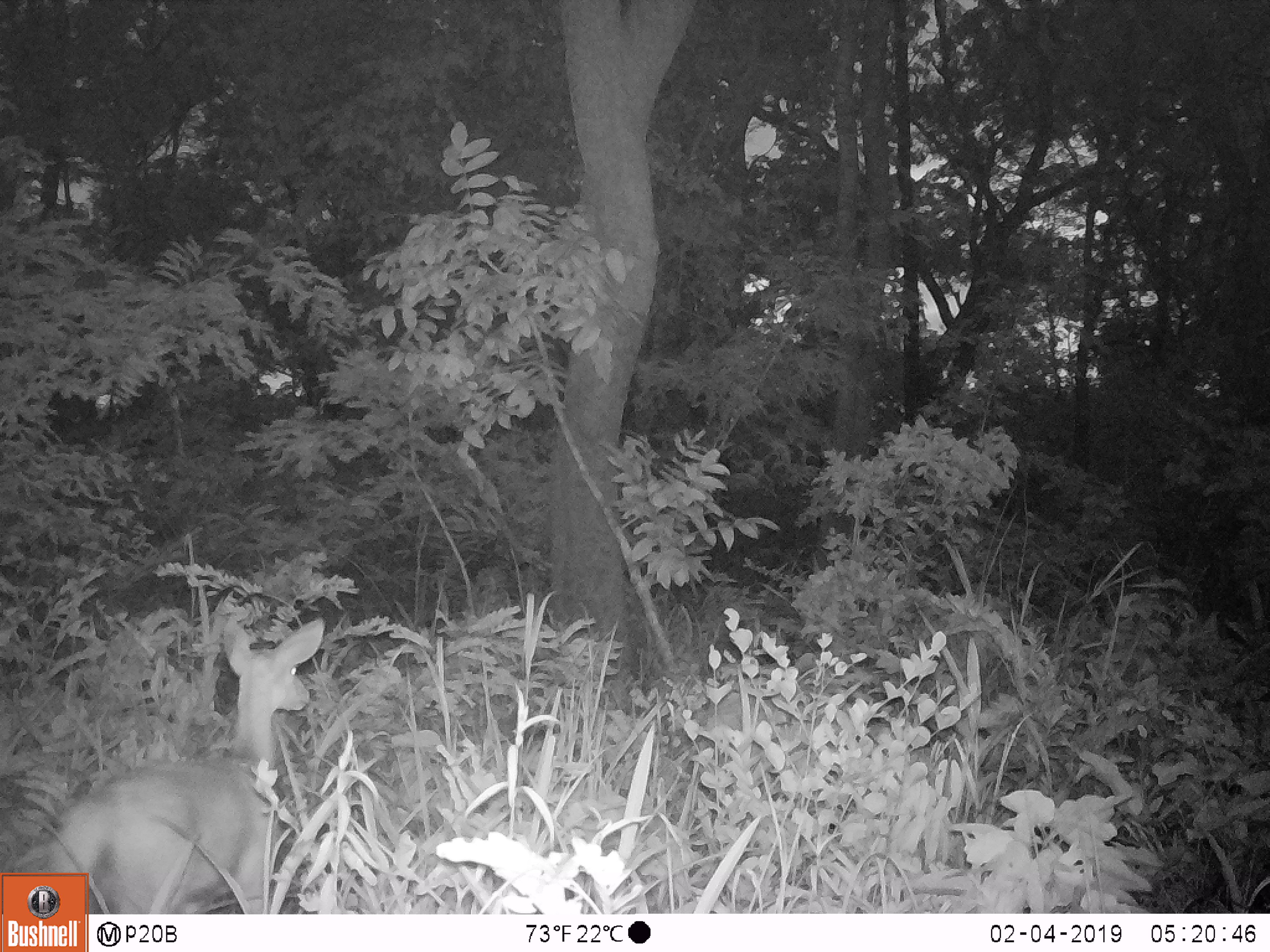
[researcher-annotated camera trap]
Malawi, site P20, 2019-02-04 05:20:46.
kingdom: Animalia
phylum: Chordata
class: Mammalia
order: Artiodactyla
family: Bovidae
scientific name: Antilopinae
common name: small antelope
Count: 1.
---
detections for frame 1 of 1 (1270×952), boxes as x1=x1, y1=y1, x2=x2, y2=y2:
small antelope: x1=45, y1=612, x2=337, y2=870